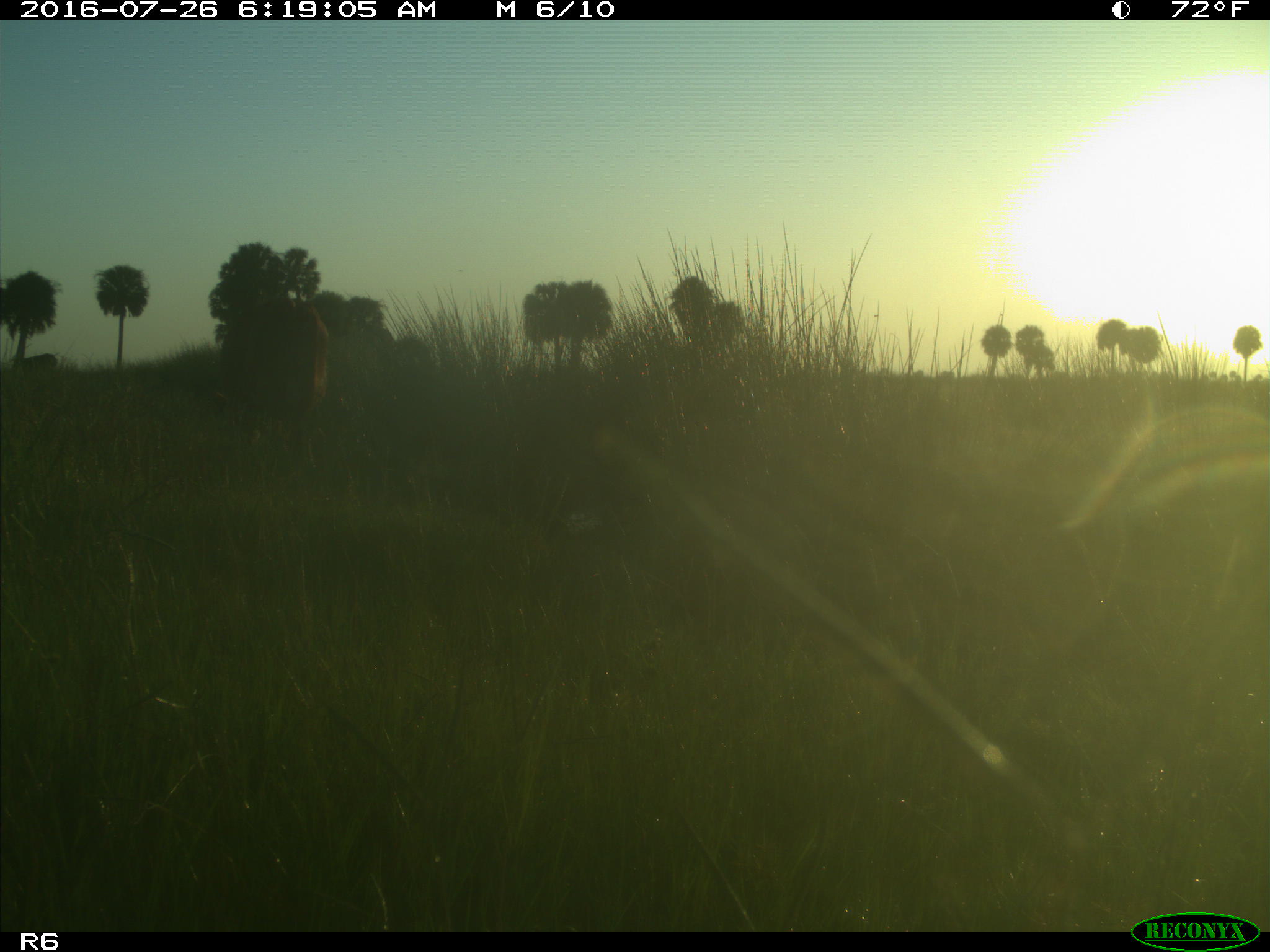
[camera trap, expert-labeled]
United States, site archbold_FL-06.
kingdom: Animalia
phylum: Chordata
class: Mammalia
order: Artiodactyla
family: Bovidae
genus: Bos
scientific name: Bos taurus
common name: domestic cow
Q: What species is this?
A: Bos taurus (domestic cow).